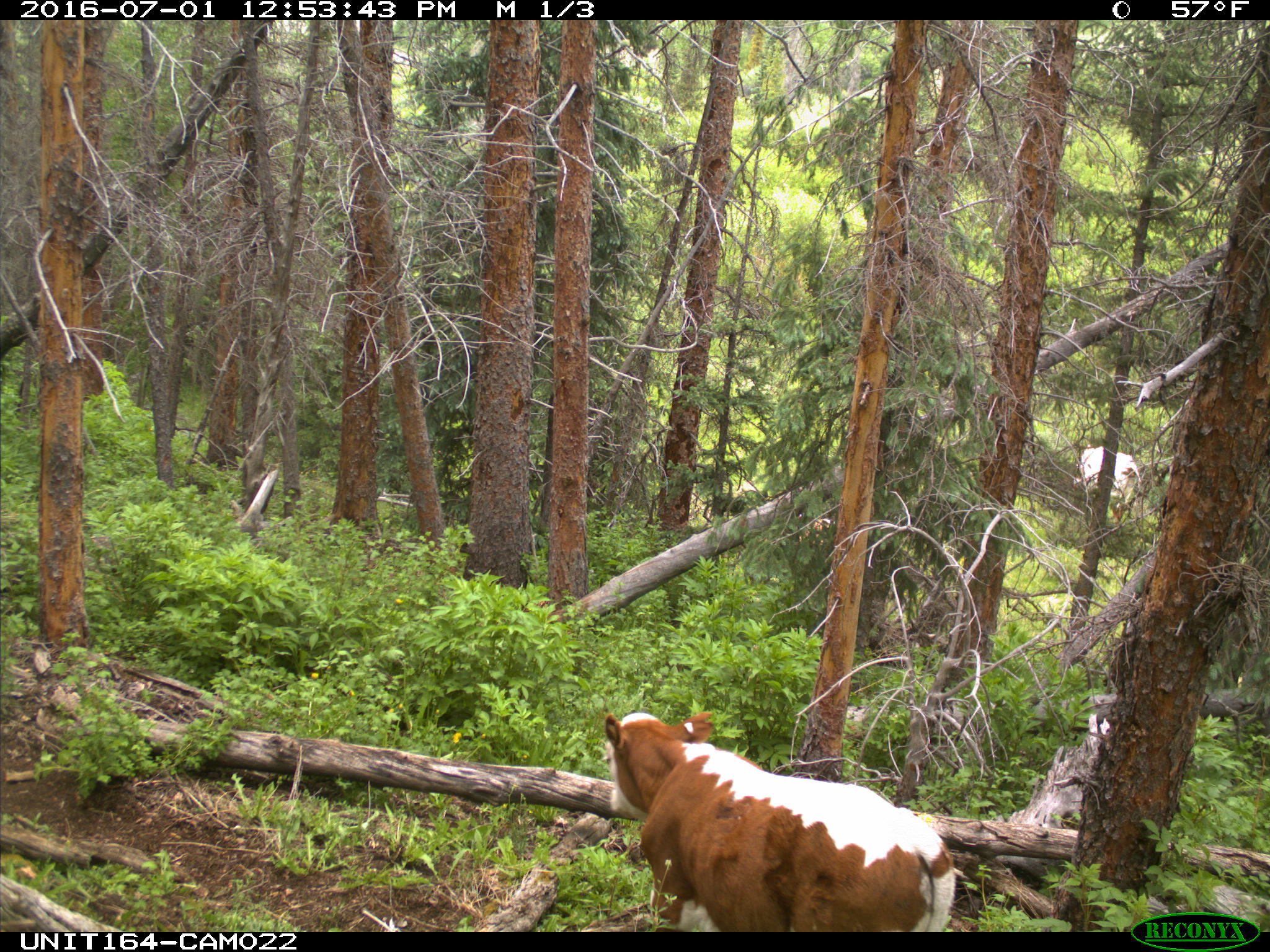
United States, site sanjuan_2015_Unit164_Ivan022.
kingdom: Animalia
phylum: Chordata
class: Mammalia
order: Artiodactyla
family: Bovidae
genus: Bos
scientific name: Bos taurus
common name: domestic cow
Bos taurus (domestic cow).